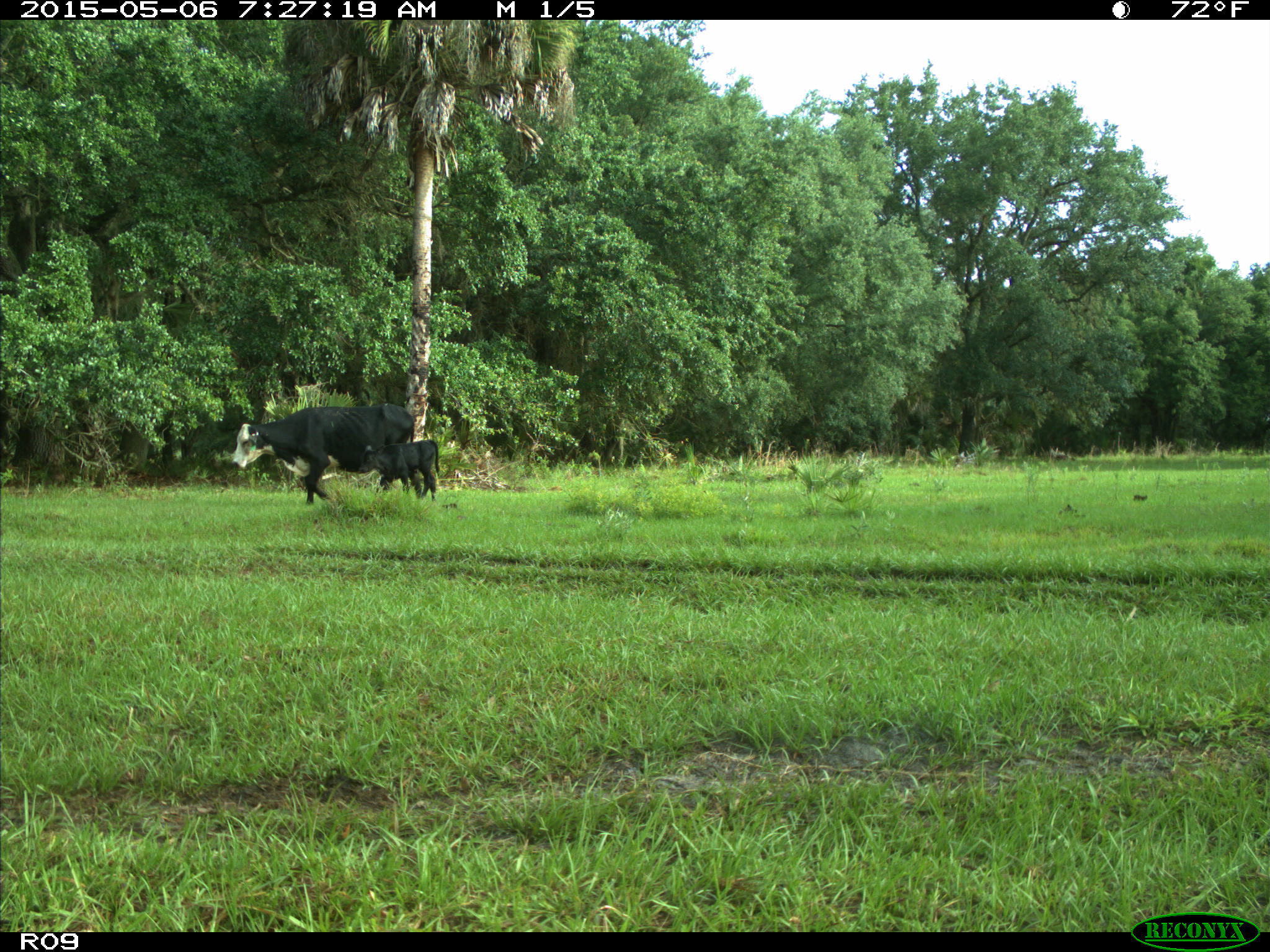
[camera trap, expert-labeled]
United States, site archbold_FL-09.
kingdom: Animalia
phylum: Chordata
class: Mammalia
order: Artiodactyla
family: Bovidae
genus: Bos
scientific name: Bos taurus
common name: domestic cow